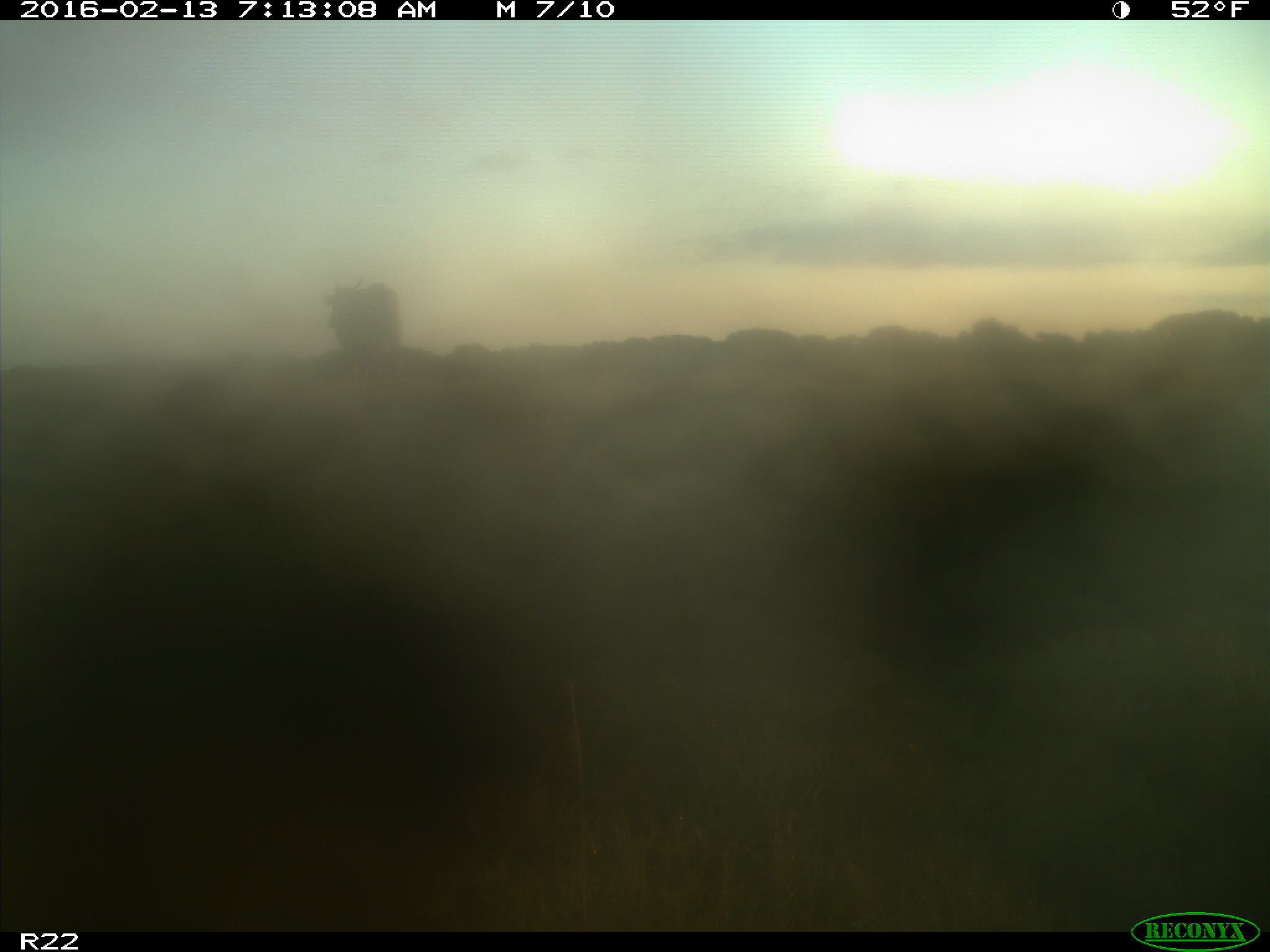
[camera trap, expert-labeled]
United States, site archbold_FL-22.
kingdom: Animalia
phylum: Chordata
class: Mammalia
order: Artiodactyla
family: Bovidae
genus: Bos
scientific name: Bos taurus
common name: domestic cow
Bos taurus (domestic cow).